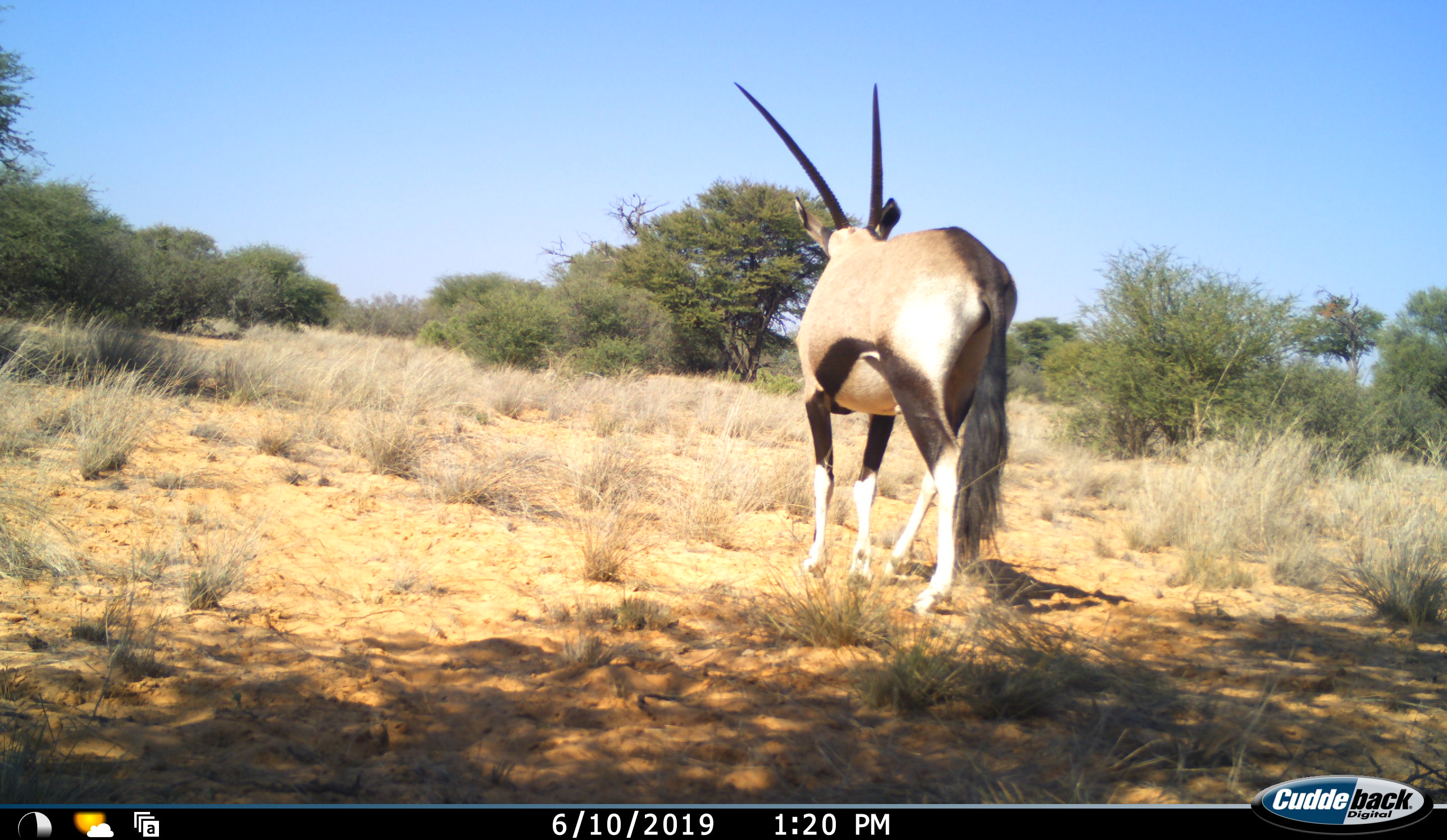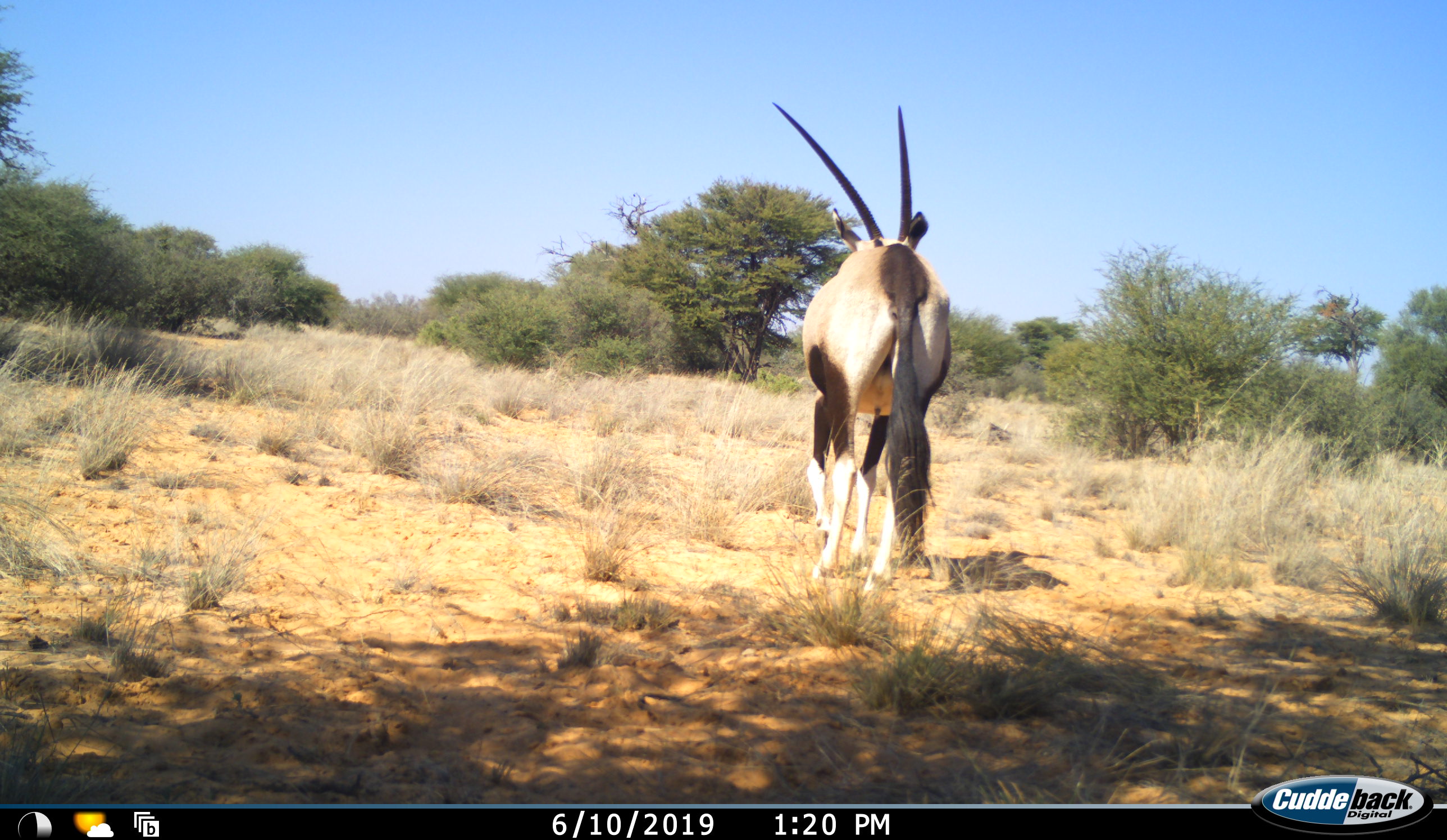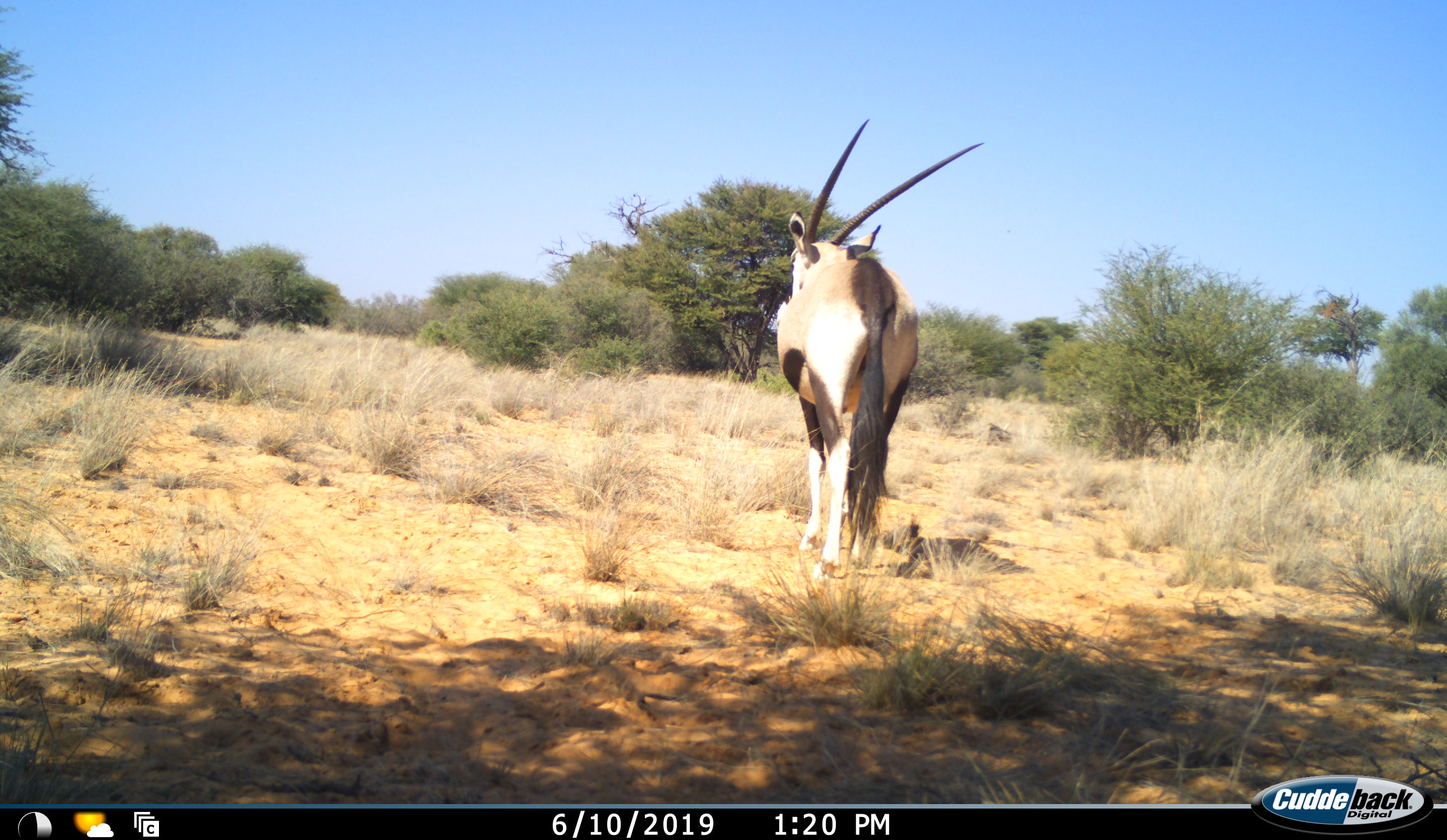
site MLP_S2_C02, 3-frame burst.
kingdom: Animalia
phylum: Chordata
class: Mammalia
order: Artiodactyla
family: Bovidae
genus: Oryx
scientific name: Oryx gazella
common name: gemsbok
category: oryx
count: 1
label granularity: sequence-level